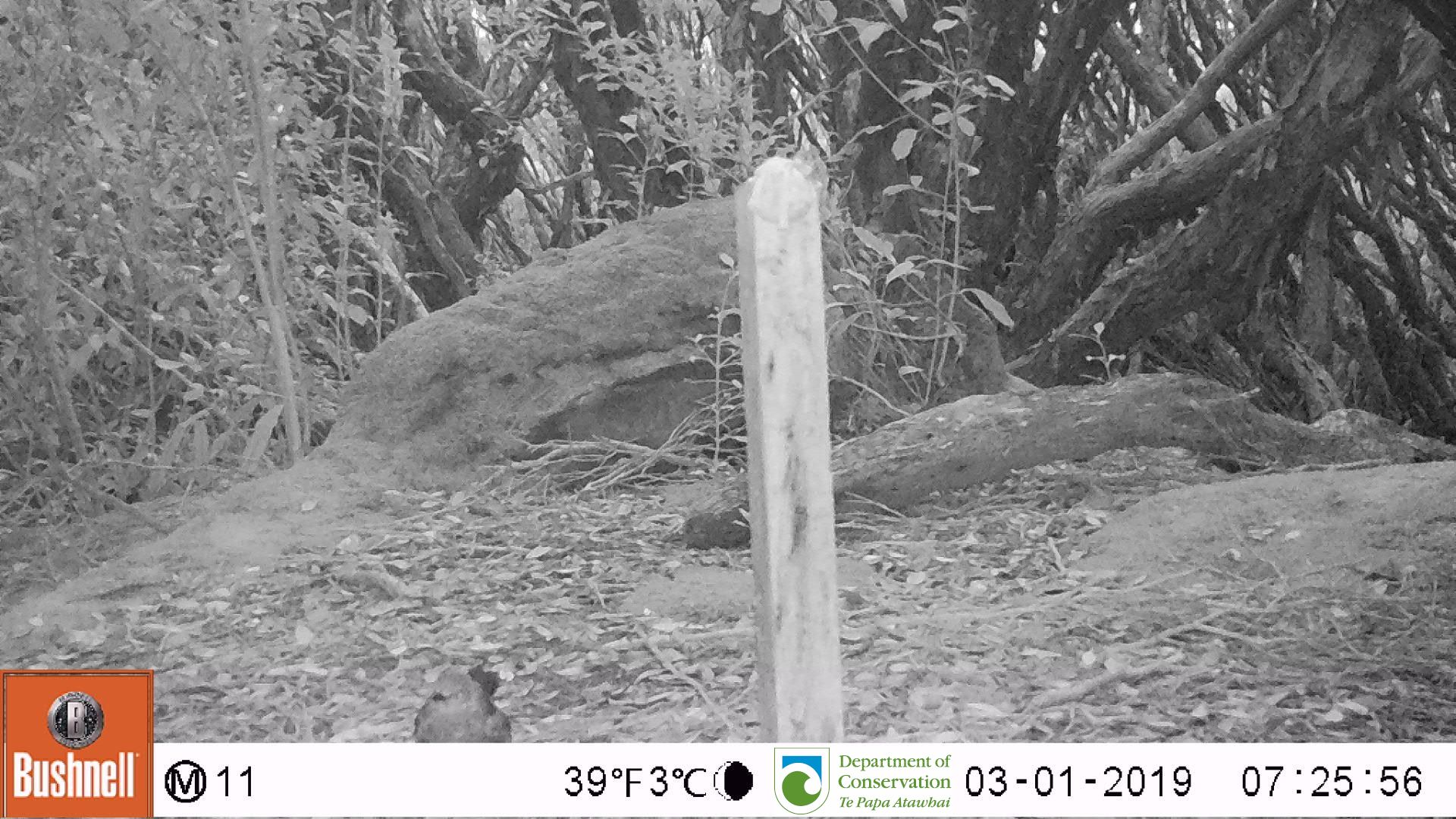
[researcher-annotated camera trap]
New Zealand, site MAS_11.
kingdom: Animalia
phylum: Chordata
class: Aves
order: Passeriformes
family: Turdidae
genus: Turdus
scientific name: Turdus merula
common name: eurasian blackbird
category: blackbird